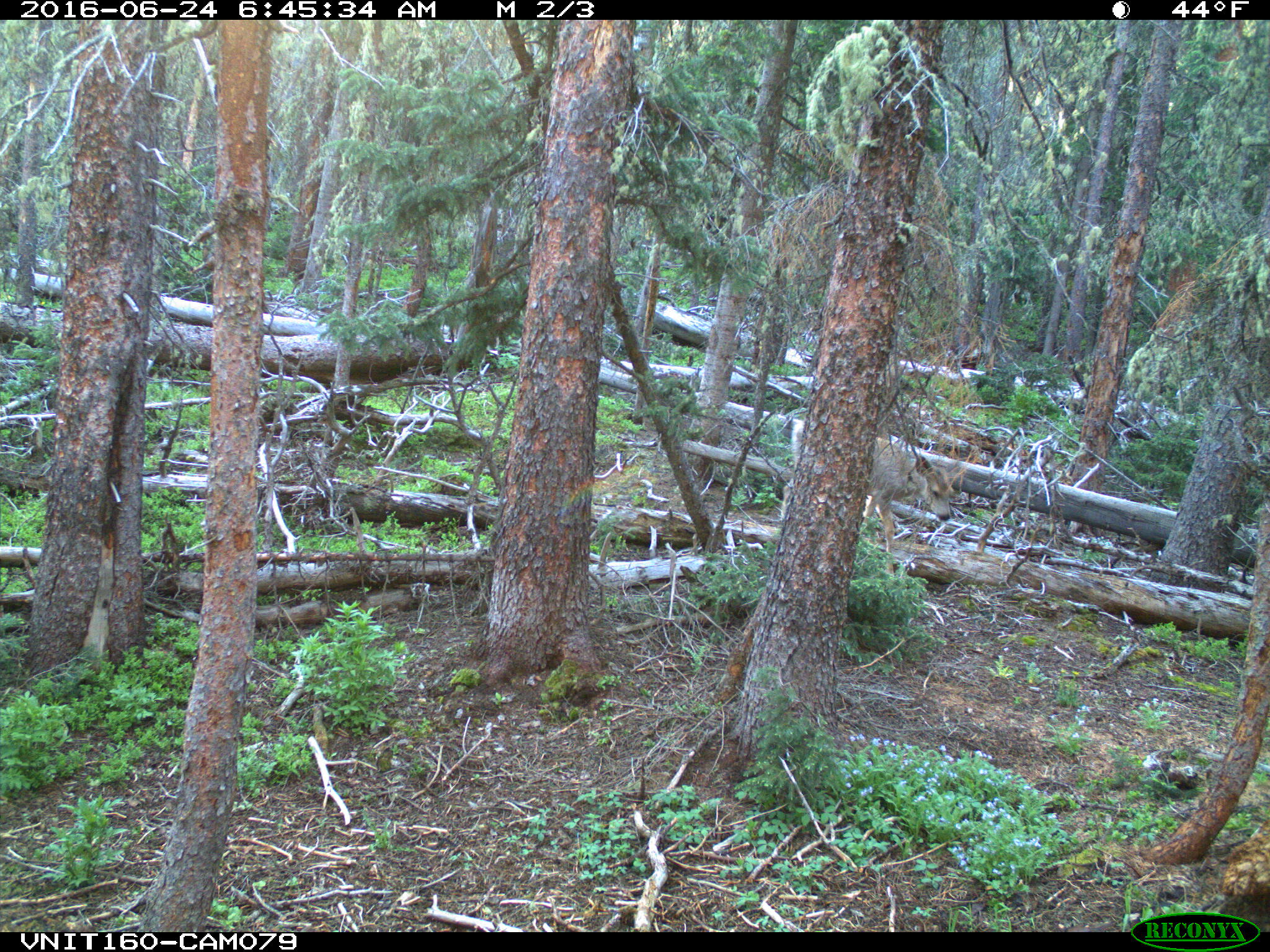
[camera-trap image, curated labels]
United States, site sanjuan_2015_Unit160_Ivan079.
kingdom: Animalia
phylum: Chordata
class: Mammalia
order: Artiodactyla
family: Cervidae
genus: Odocoileus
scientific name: Odocoileus hemionus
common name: mule deer